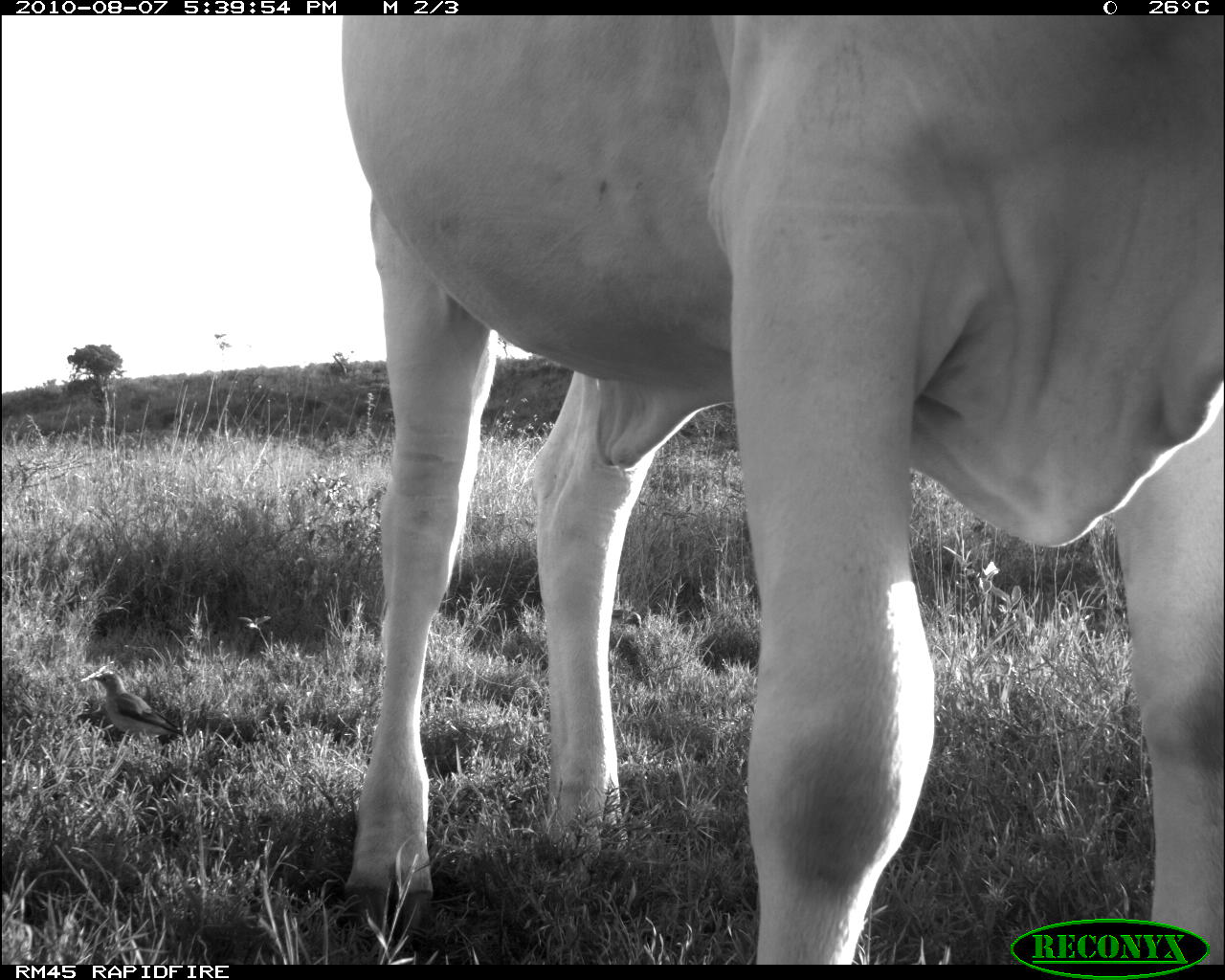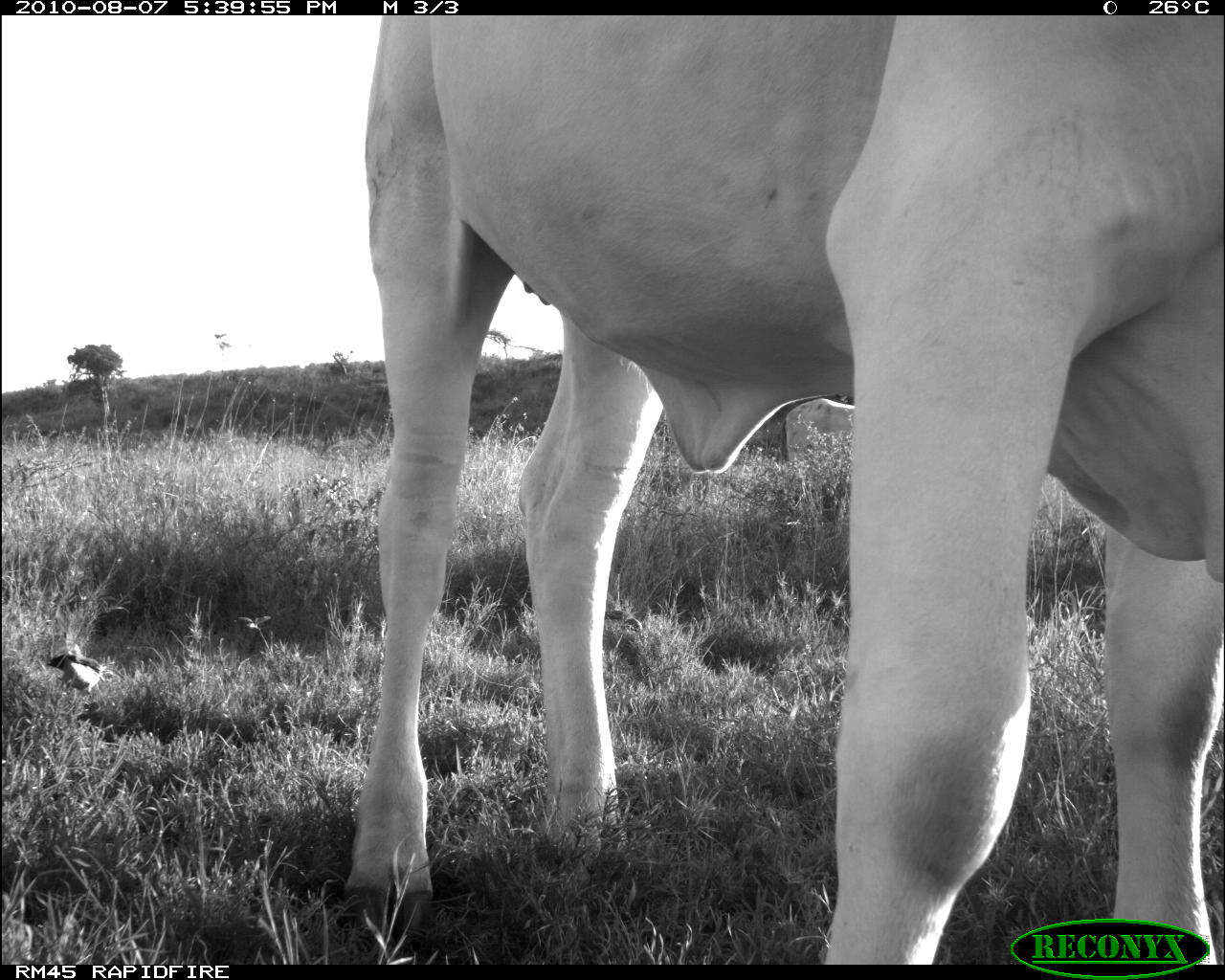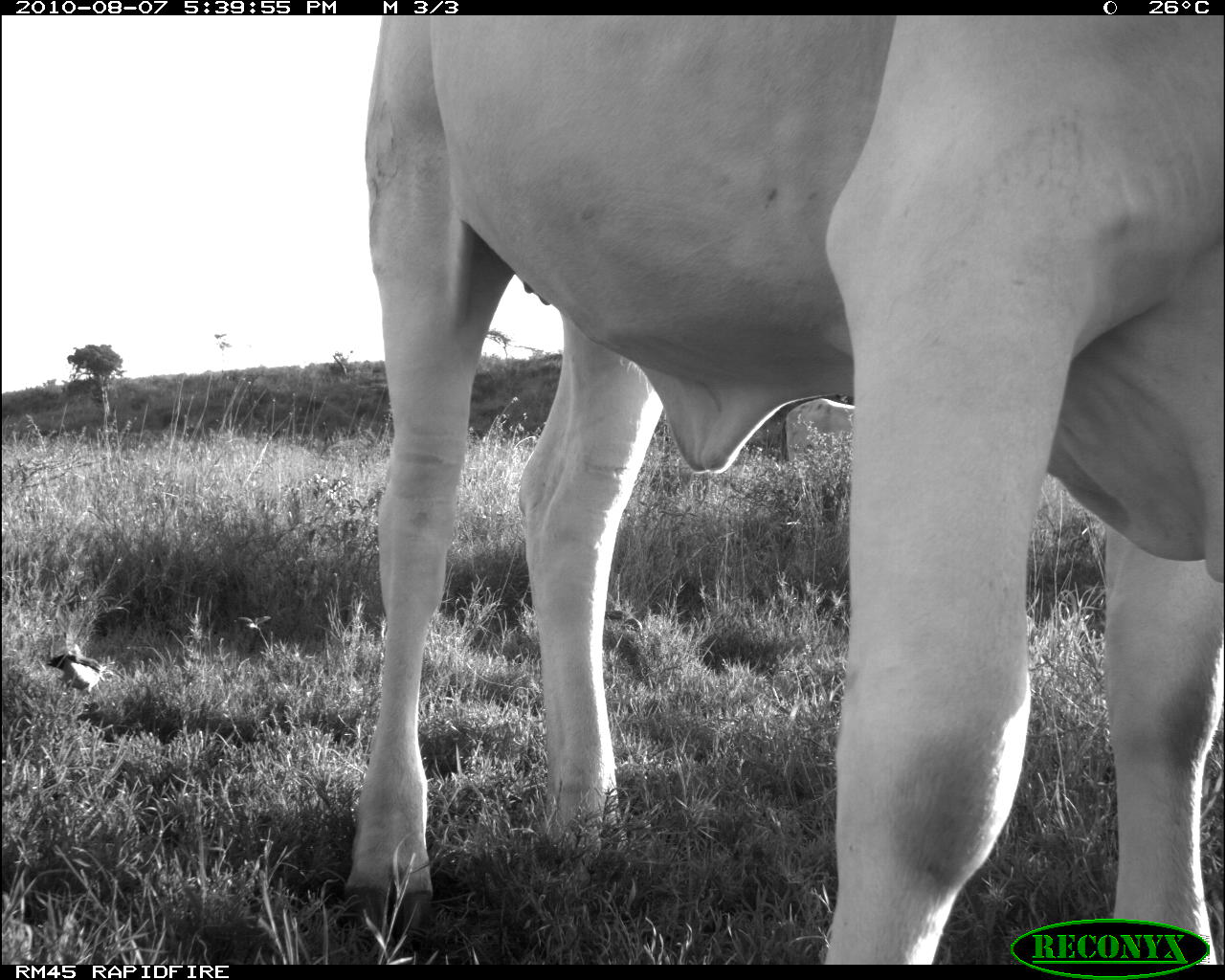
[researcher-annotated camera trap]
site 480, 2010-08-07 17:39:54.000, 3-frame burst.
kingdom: Animalia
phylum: Chordata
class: Aves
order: Passeriformes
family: Buphagidae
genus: Buphagus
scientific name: Buphagus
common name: oxpeckers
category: buphagus sp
Buphagus sp (oxpeckers) (Buphagus), count 1.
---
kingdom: Animalia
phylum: Chordata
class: Mammalia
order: Artiodactyla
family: Bovidae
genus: Bos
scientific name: Bos taurus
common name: domestic cattle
Bos taurus (domestic cattle), count 2.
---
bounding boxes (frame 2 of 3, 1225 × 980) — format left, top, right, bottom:
bos taurus: 332, 13, 1225, 957; 776, 393, 852, 494; 48, 643, 106, 699; 603, 610, 643, 640